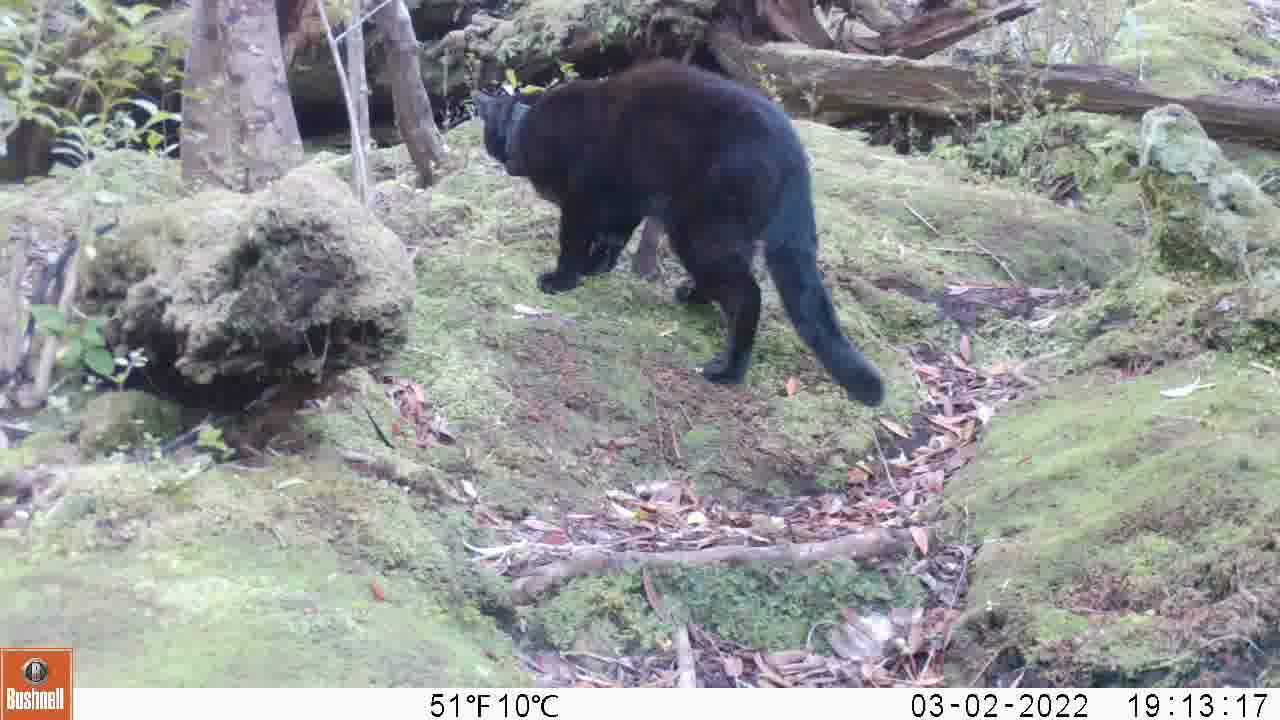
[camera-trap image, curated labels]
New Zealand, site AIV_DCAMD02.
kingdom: Animalia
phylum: Chordata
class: Mammalia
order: Carnivora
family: Felidae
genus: Felis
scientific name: Felis catus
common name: domestic cat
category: cat